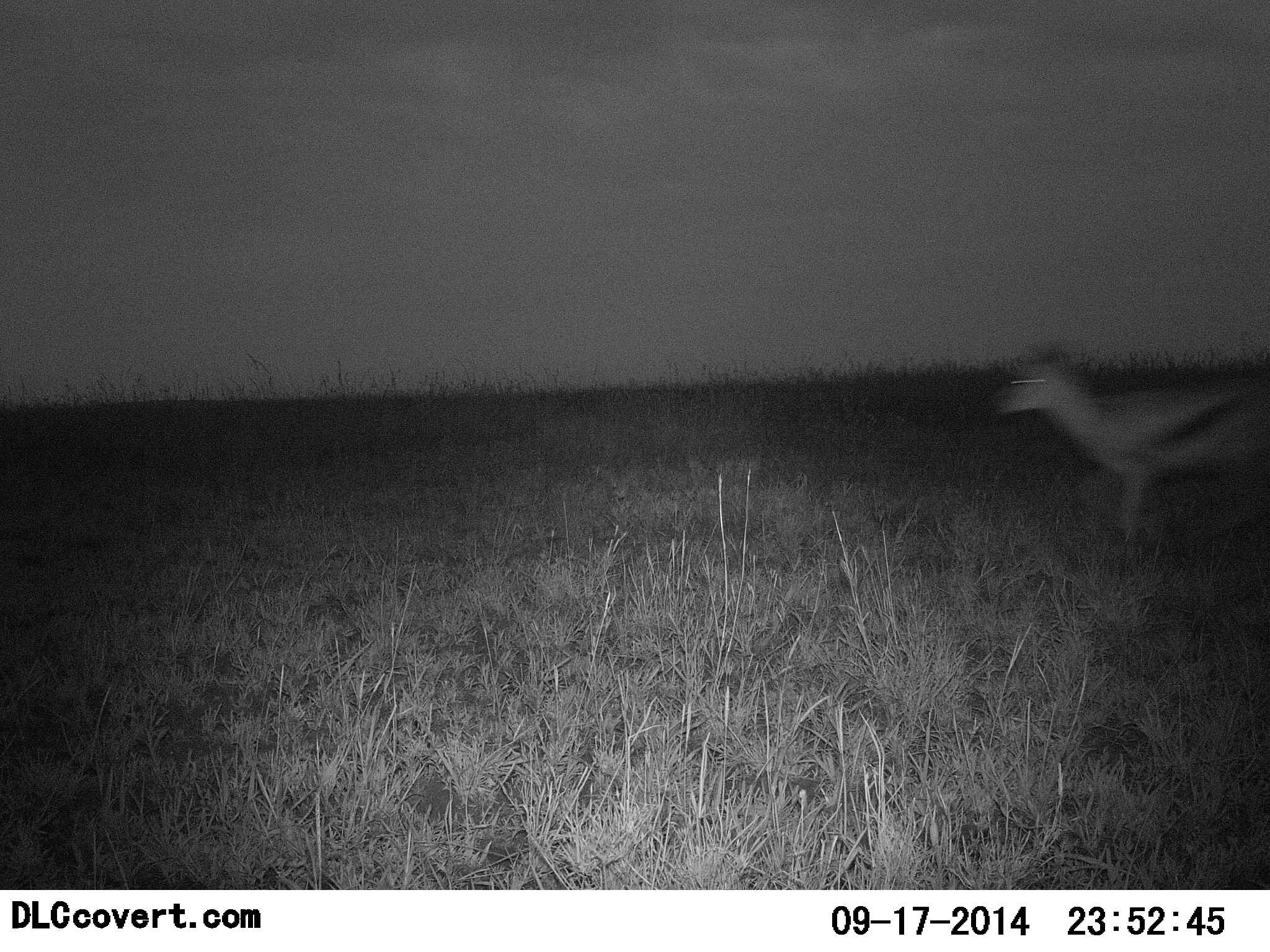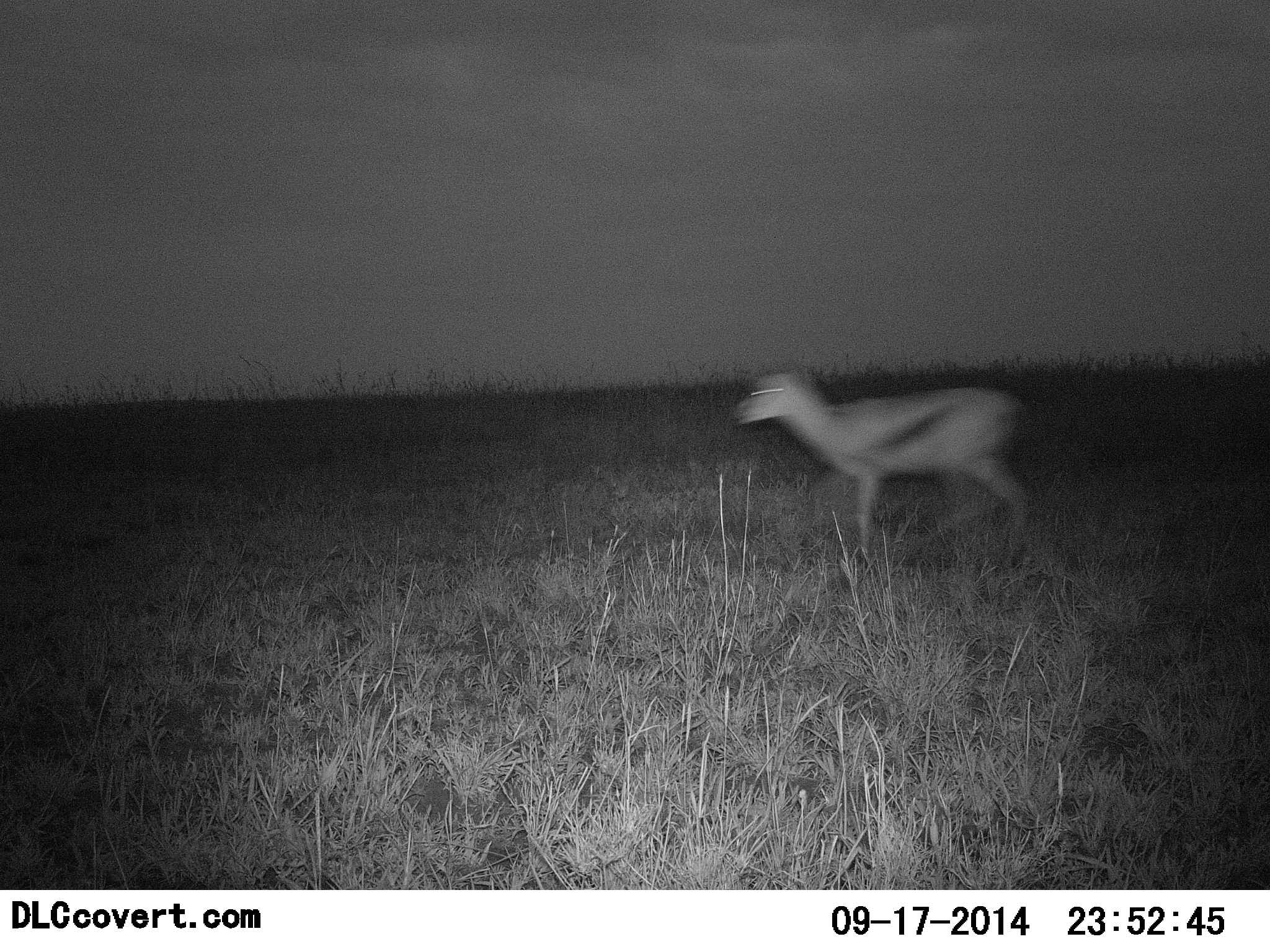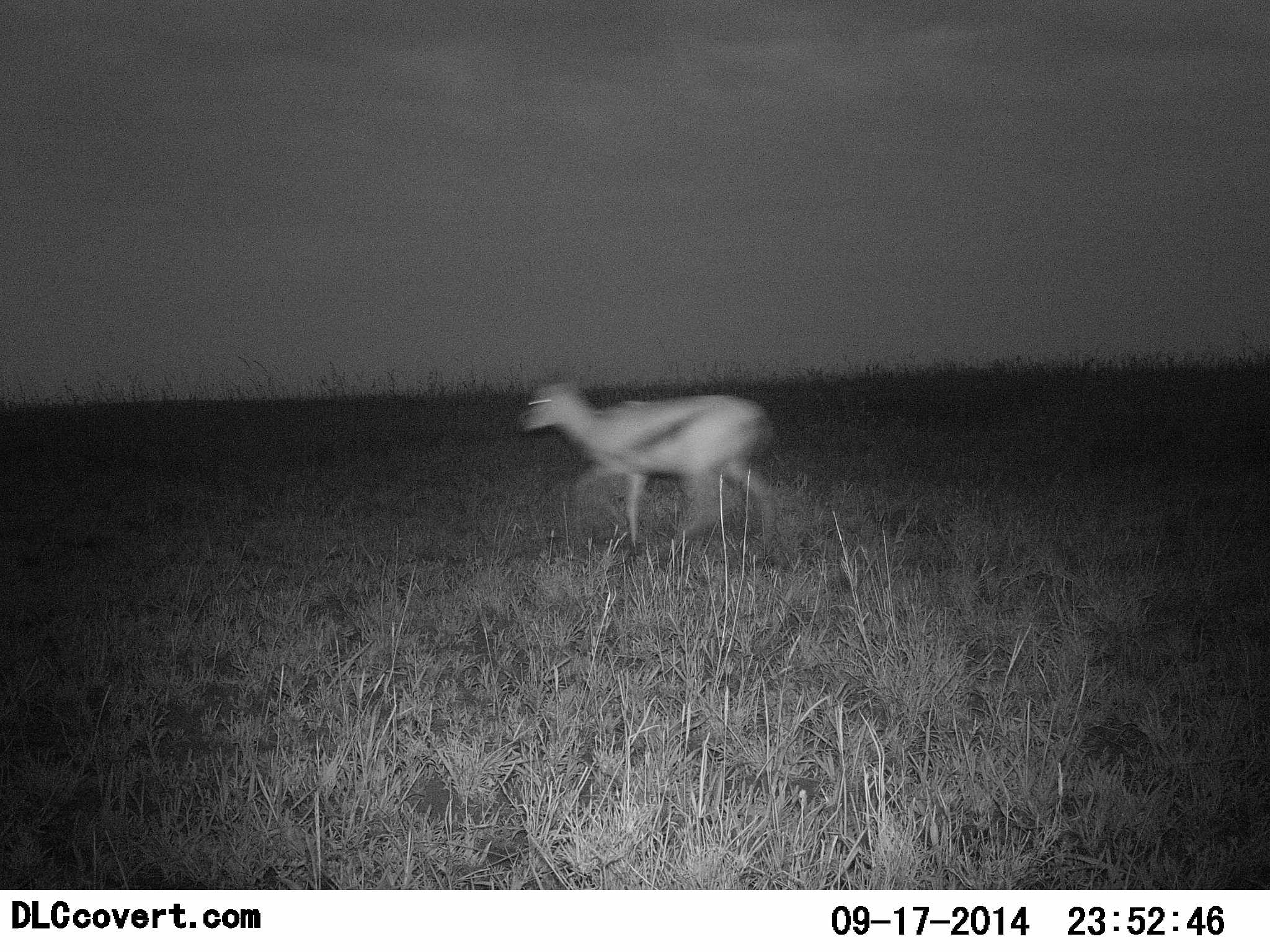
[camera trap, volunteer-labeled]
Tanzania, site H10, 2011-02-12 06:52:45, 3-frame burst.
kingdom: Animalia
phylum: Chordata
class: Mammalia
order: Artiodactyla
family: Bovidae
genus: Eudorcas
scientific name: Eudorcas thomsonii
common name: thomson's gazelle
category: gazellethomsons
Gazellethomsons (thomson's gazelle) (Eudorcas thomsonii), count 1. Behavior (volunteer vote fractions): standing 0%, resting 0%, moving 100%, interacting 0%. Young present (vote fraction): 0%. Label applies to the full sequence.